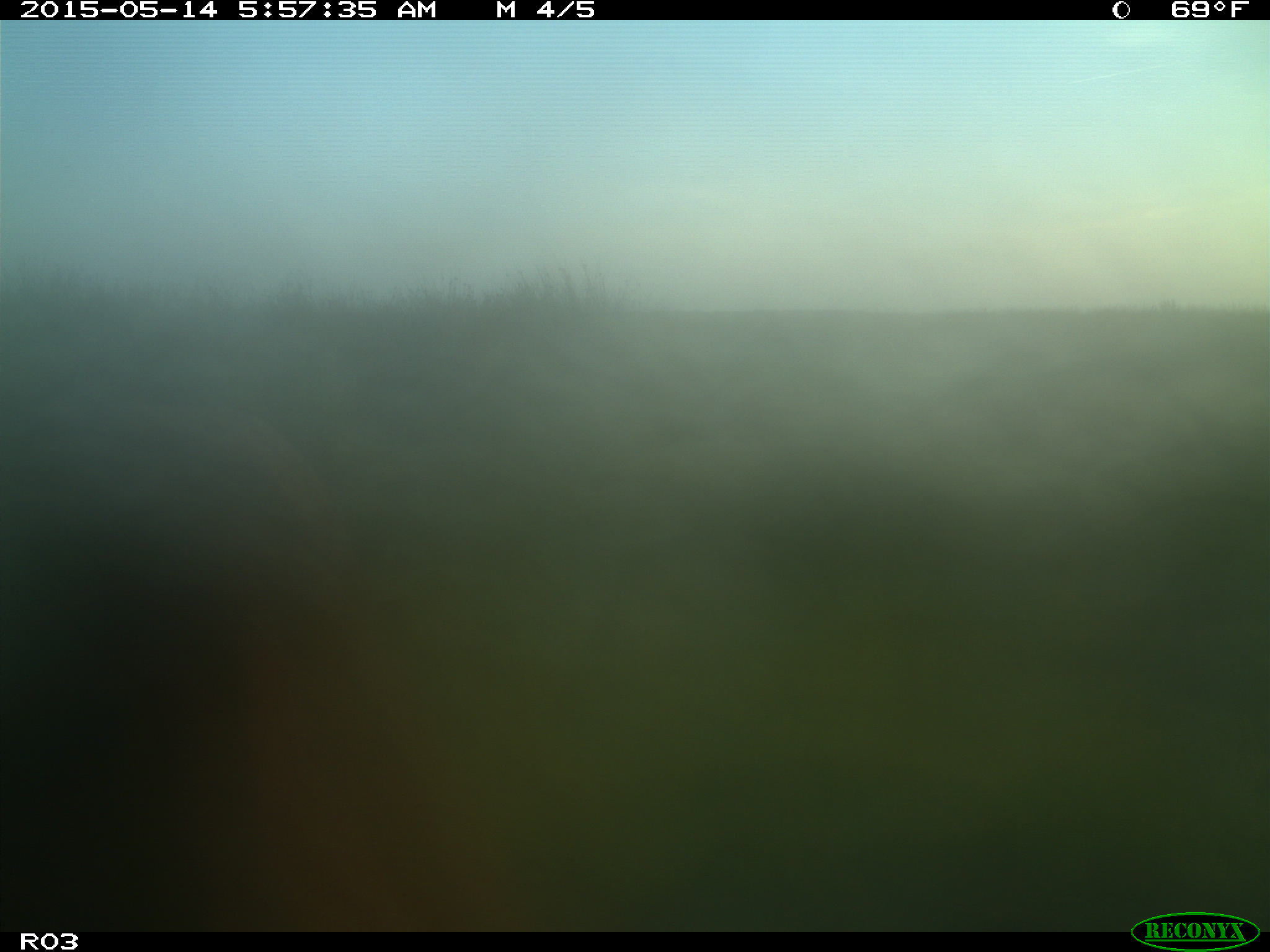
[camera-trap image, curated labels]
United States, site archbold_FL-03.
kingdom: Animalia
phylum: Chordata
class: Mammalia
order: Artiodactyla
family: Bovidae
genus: Bos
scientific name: Bos taurus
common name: domestic cow